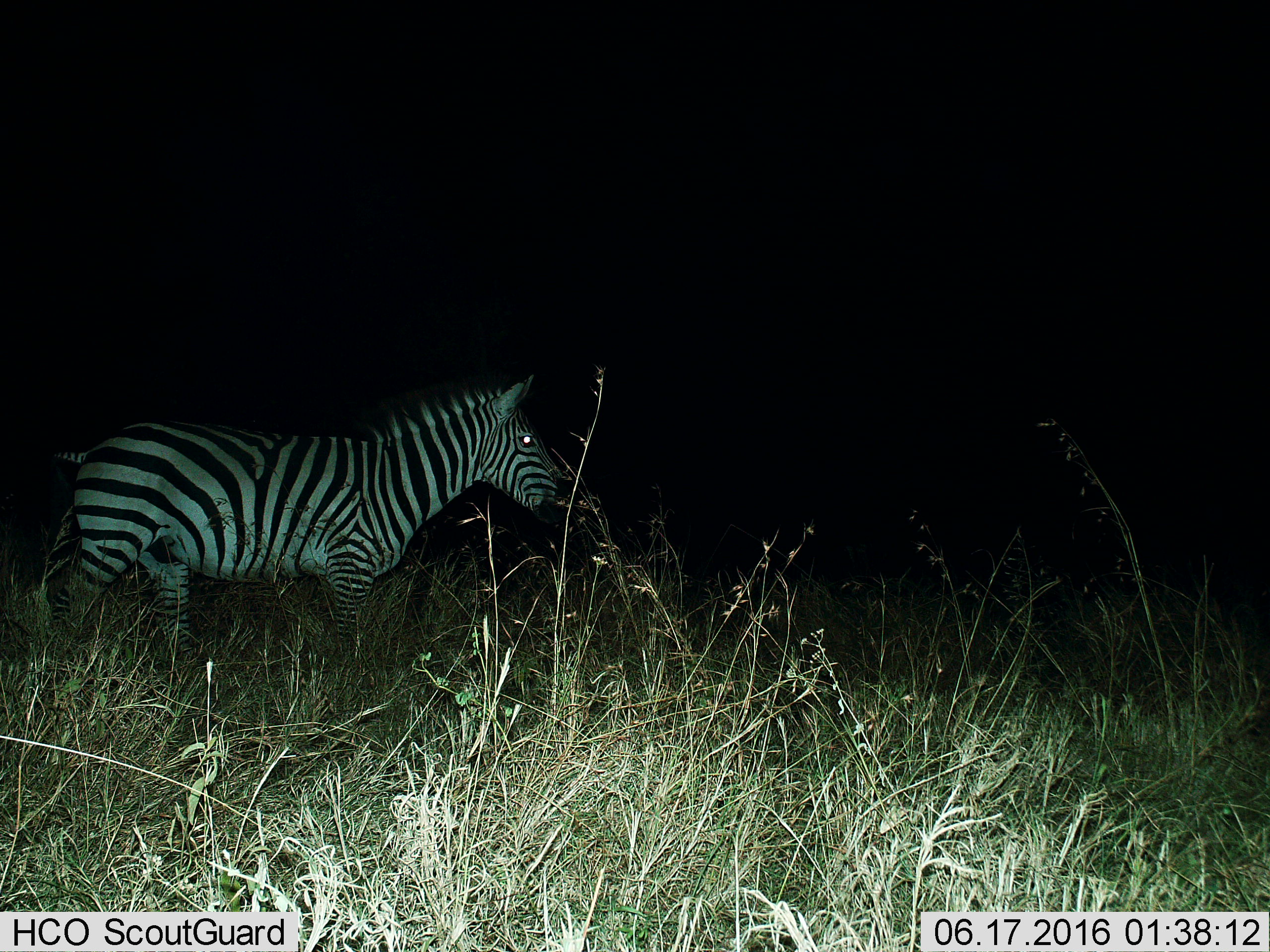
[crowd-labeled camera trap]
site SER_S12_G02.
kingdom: Animalia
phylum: Chordata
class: Mammalia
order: Perissodactyla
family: Equidae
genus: Equus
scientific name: Equus quagga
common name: plains zebra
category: zebraplains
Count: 1.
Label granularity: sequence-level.